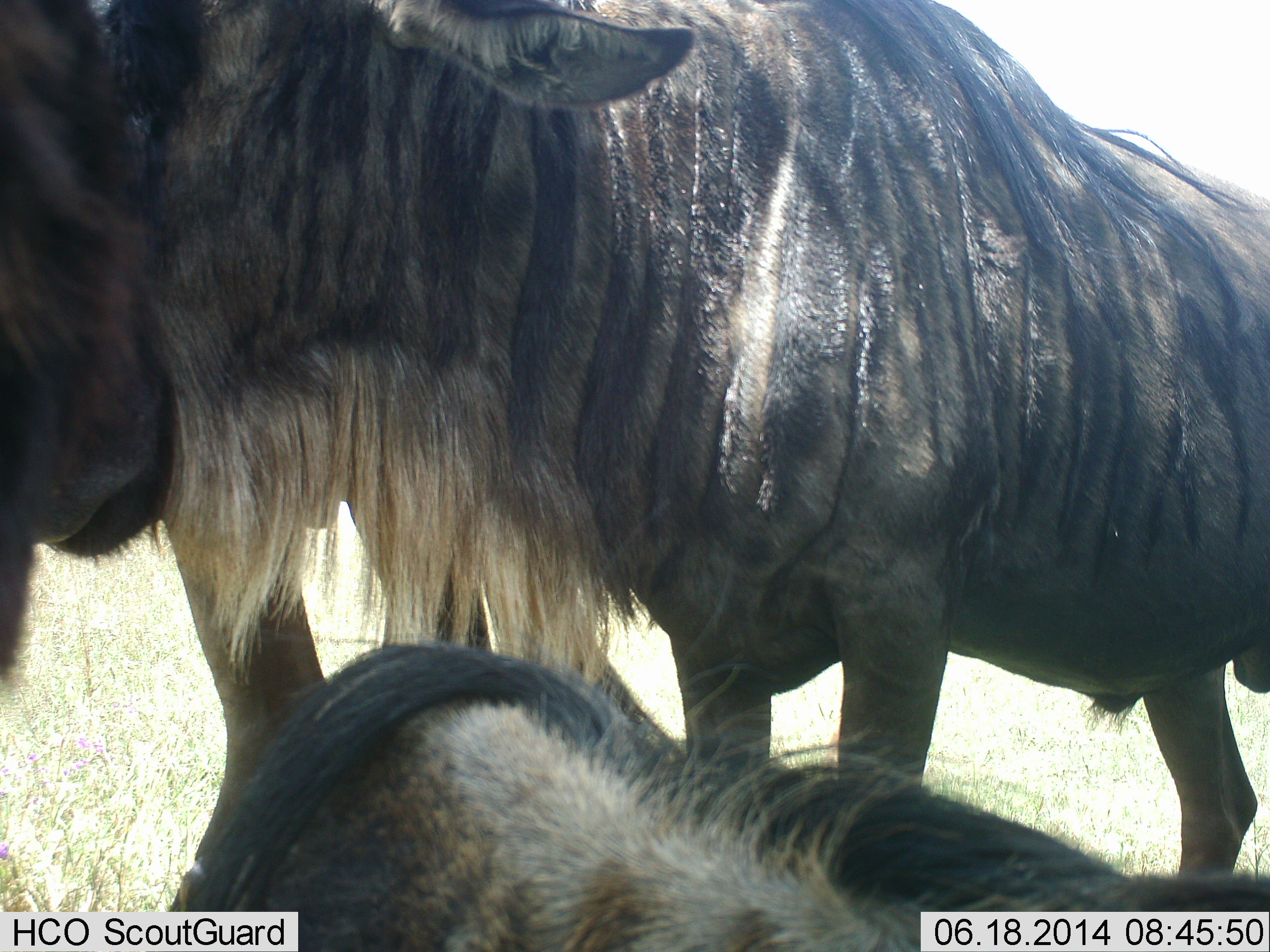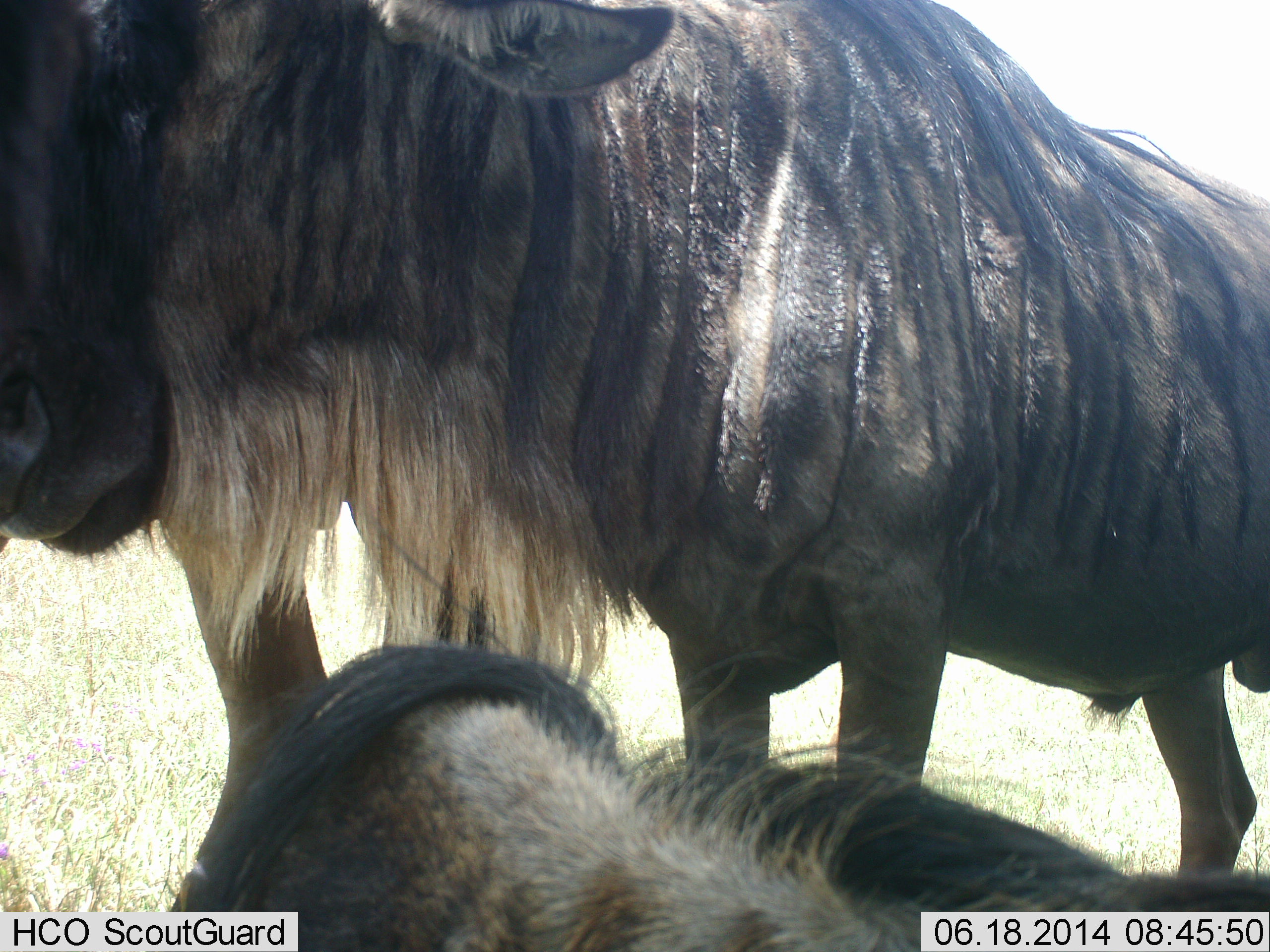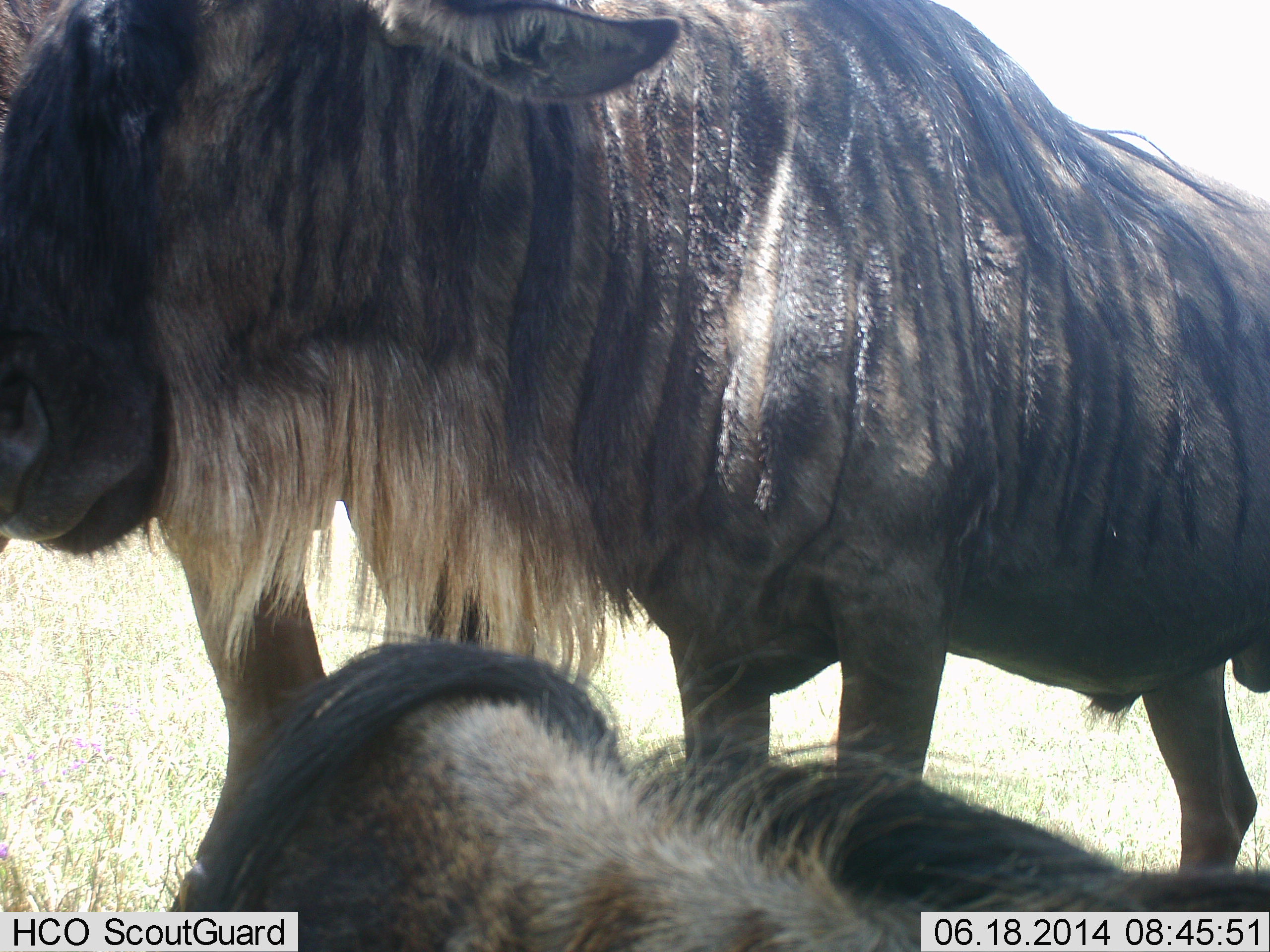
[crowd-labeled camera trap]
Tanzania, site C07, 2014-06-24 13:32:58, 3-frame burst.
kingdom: Animalia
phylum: Chordata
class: Mammalia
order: Artiodactyla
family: Bovidae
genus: Connochaetes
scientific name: Connochaetes taurinus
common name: blue wildebeest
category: wildebeest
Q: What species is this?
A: Wildebeest (blue wildebeest) (Connochaetes taurinus).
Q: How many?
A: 2.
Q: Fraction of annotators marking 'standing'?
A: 100%.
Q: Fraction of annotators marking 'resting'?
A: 80%.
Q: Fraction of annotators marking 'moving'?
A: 0%.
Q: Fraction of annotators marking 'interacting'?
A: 10%.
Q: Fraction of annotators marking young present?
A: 0%.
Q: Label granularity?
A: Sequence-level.